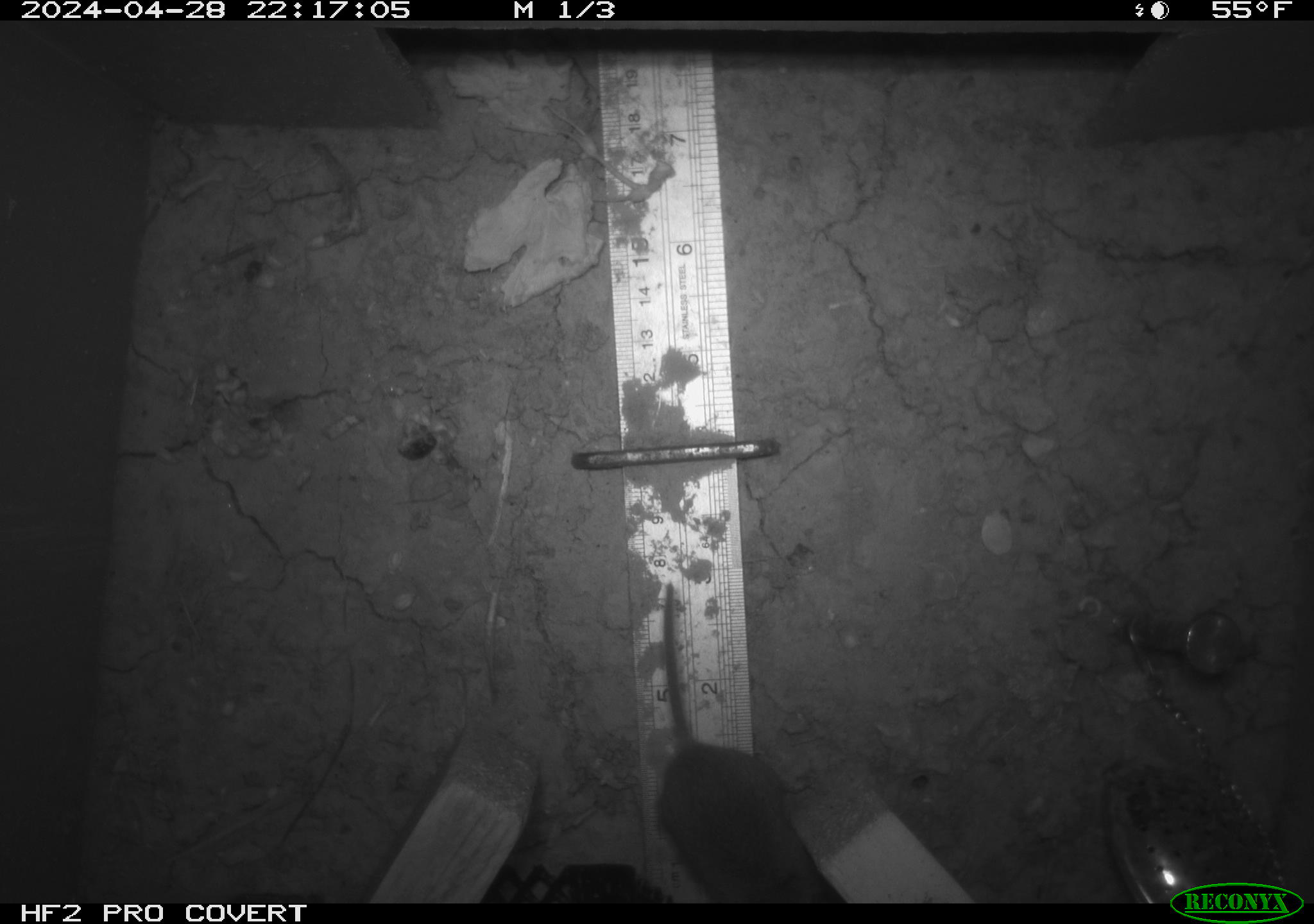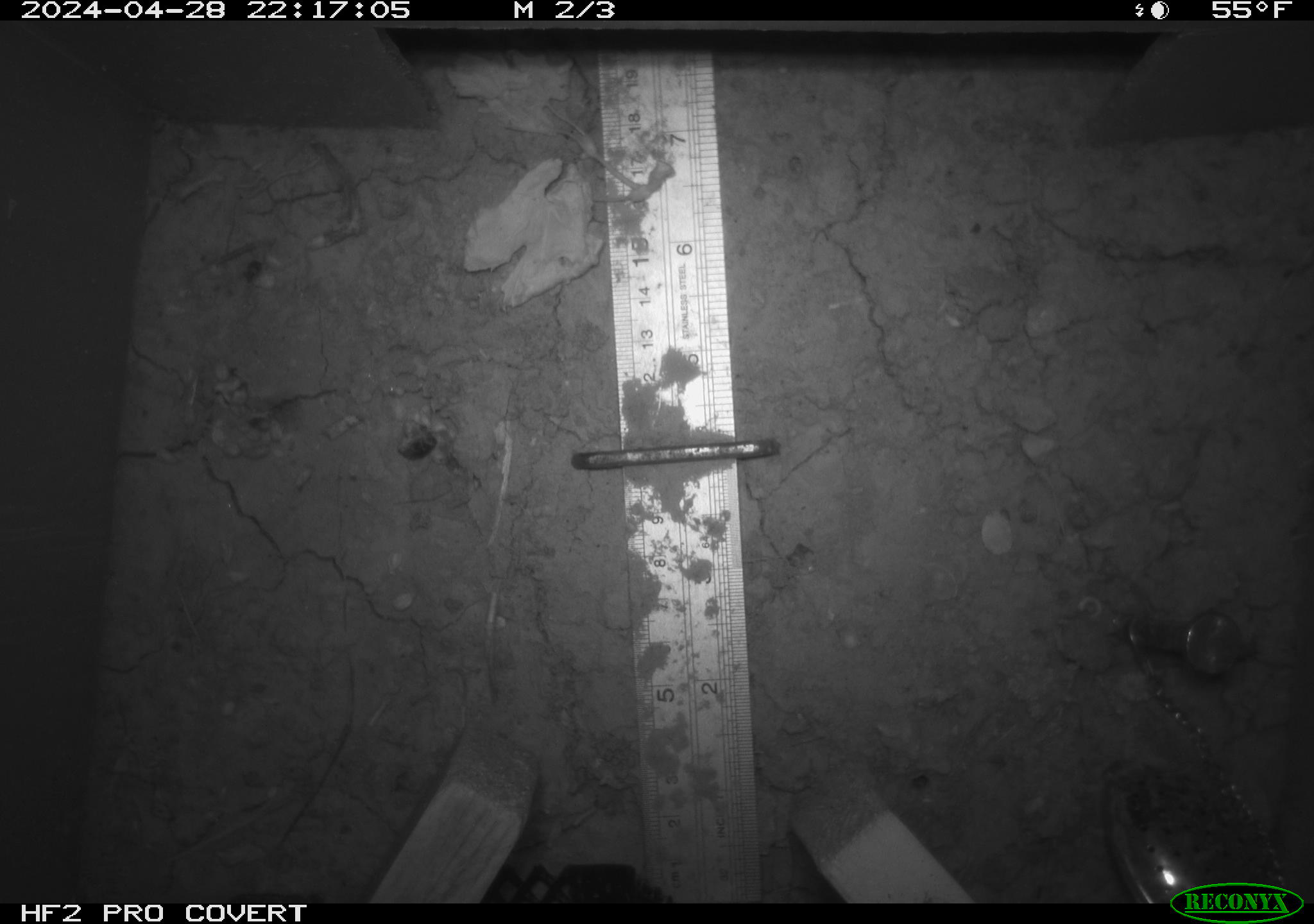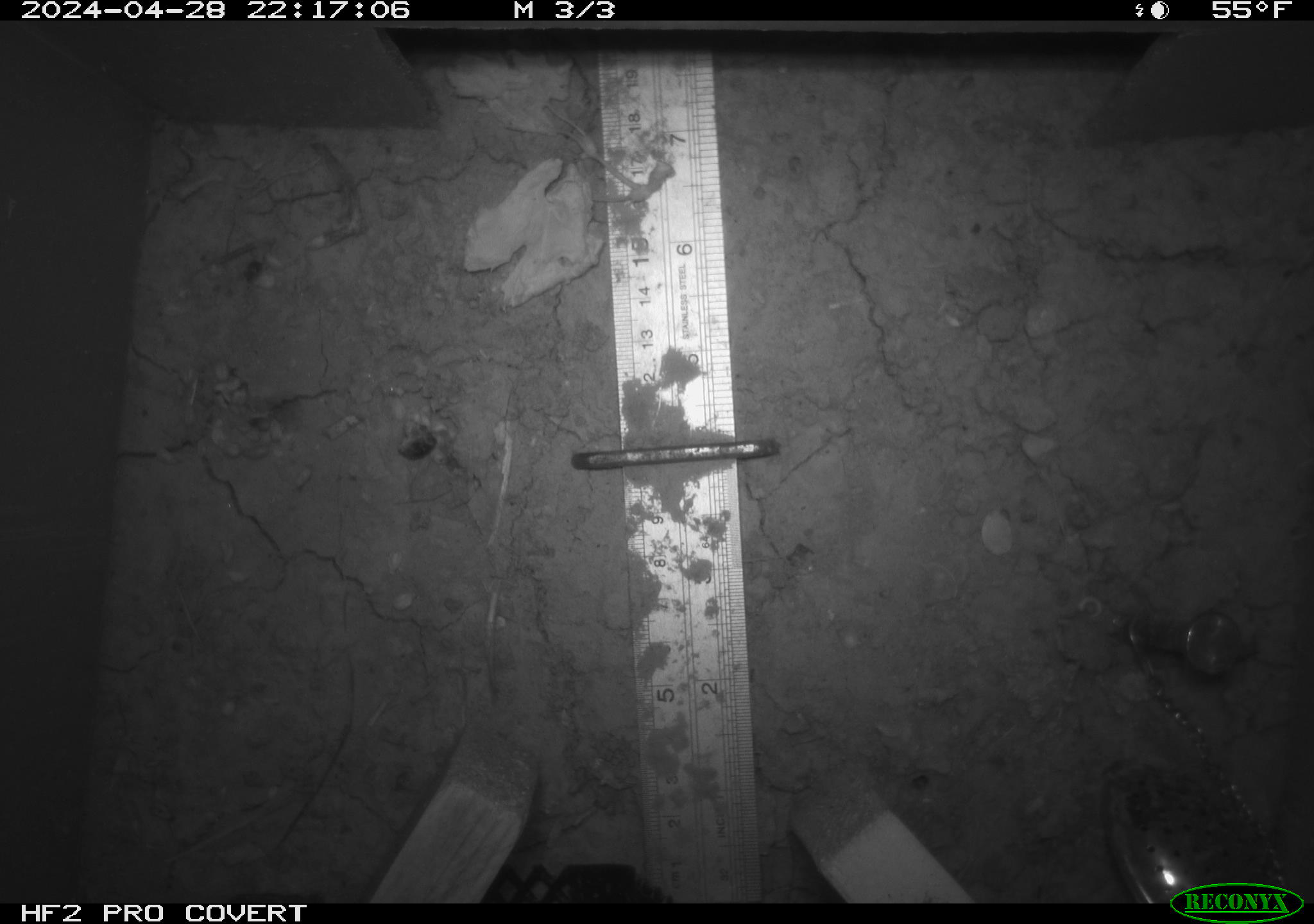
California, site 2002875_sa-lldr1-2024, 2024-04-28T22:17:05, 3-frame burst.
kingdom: Animalia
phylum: Chordata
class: Mammalia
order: Rodentia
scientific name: Rodentia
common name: mouse species